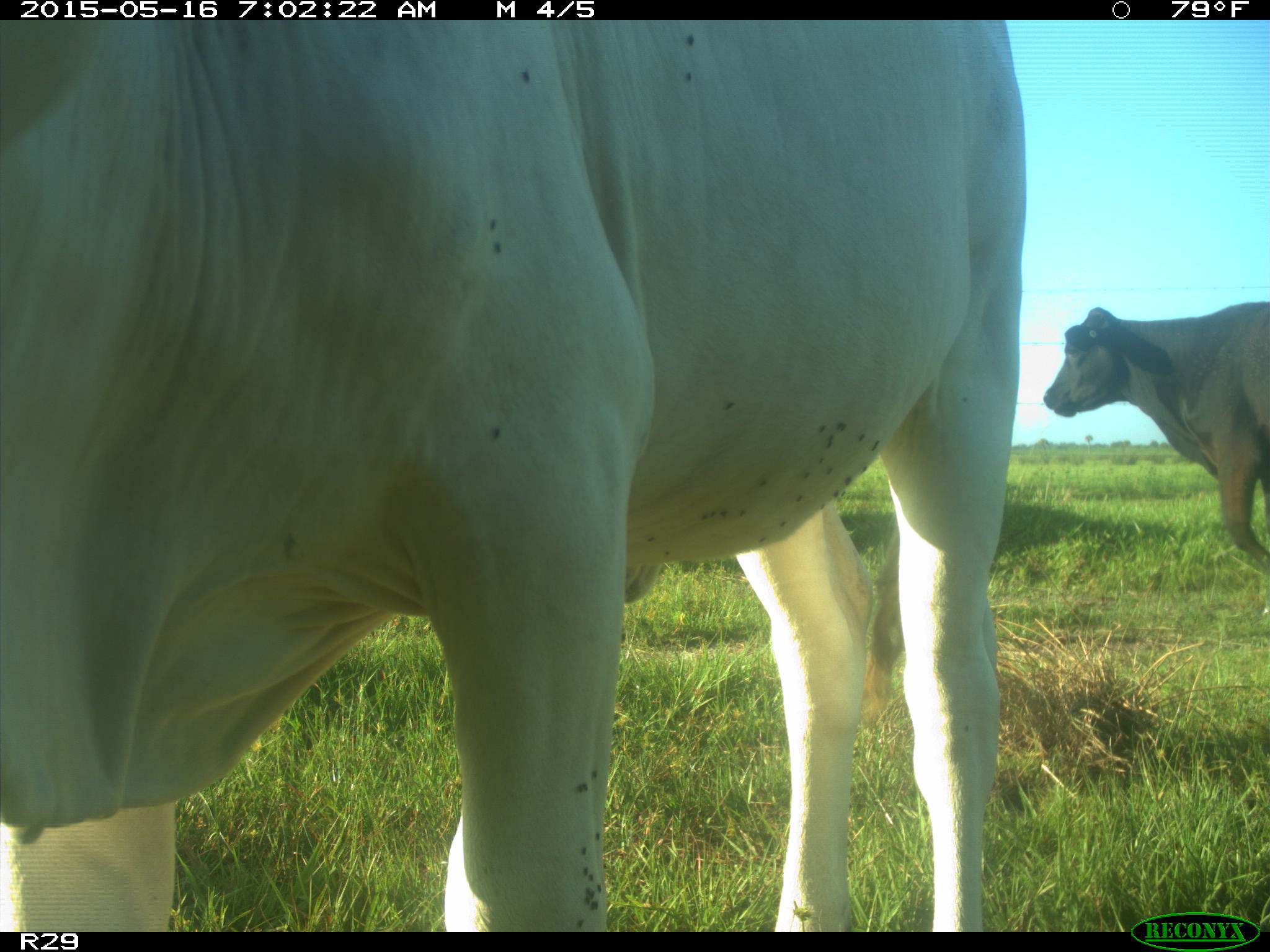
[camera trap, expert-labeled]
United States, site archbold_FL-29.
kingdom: Animalia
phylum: Chordata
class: Mammalia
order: Artiodactyla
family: Bovidae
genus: Bos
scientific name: Bos taurus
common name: domestic cow